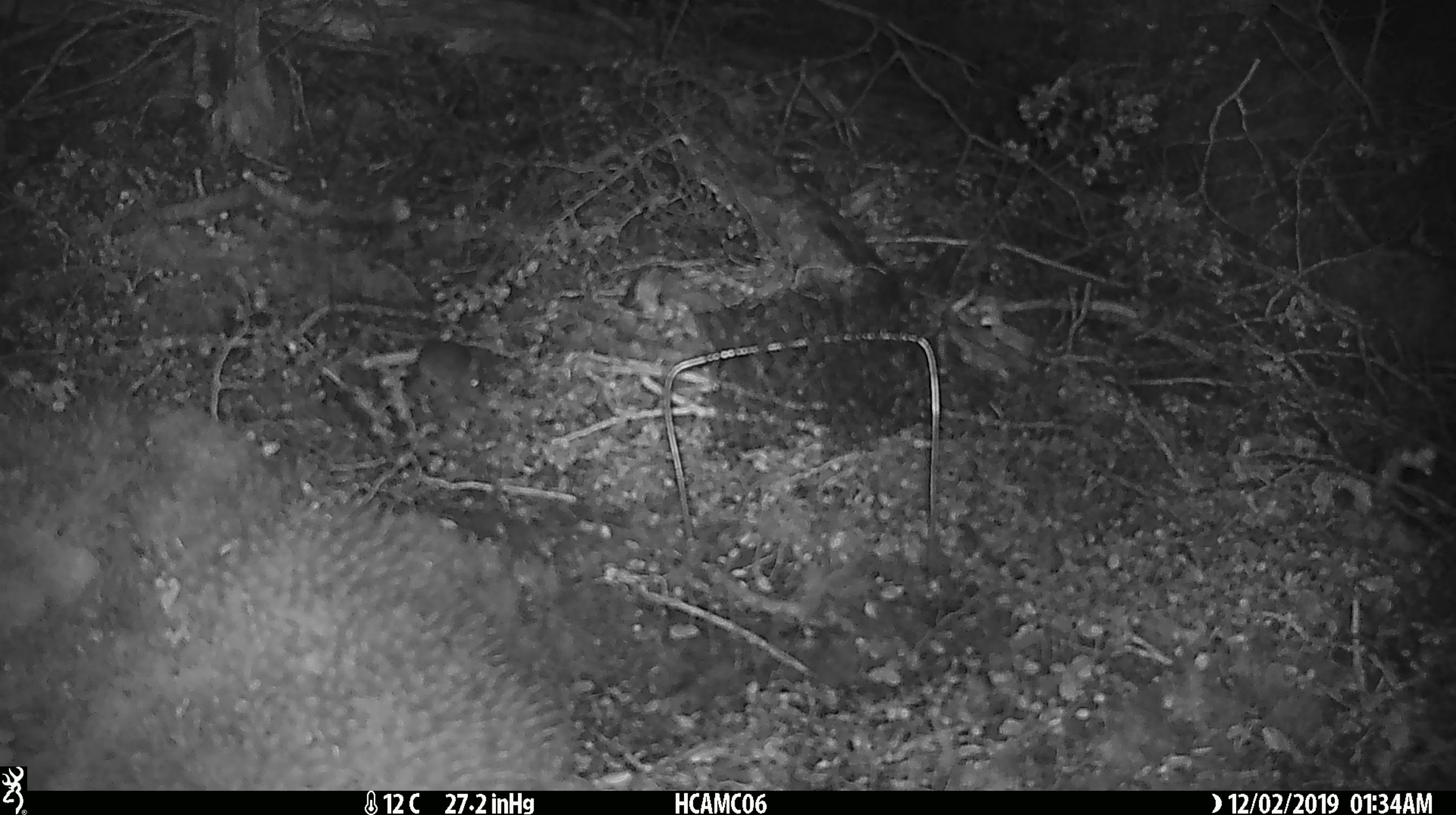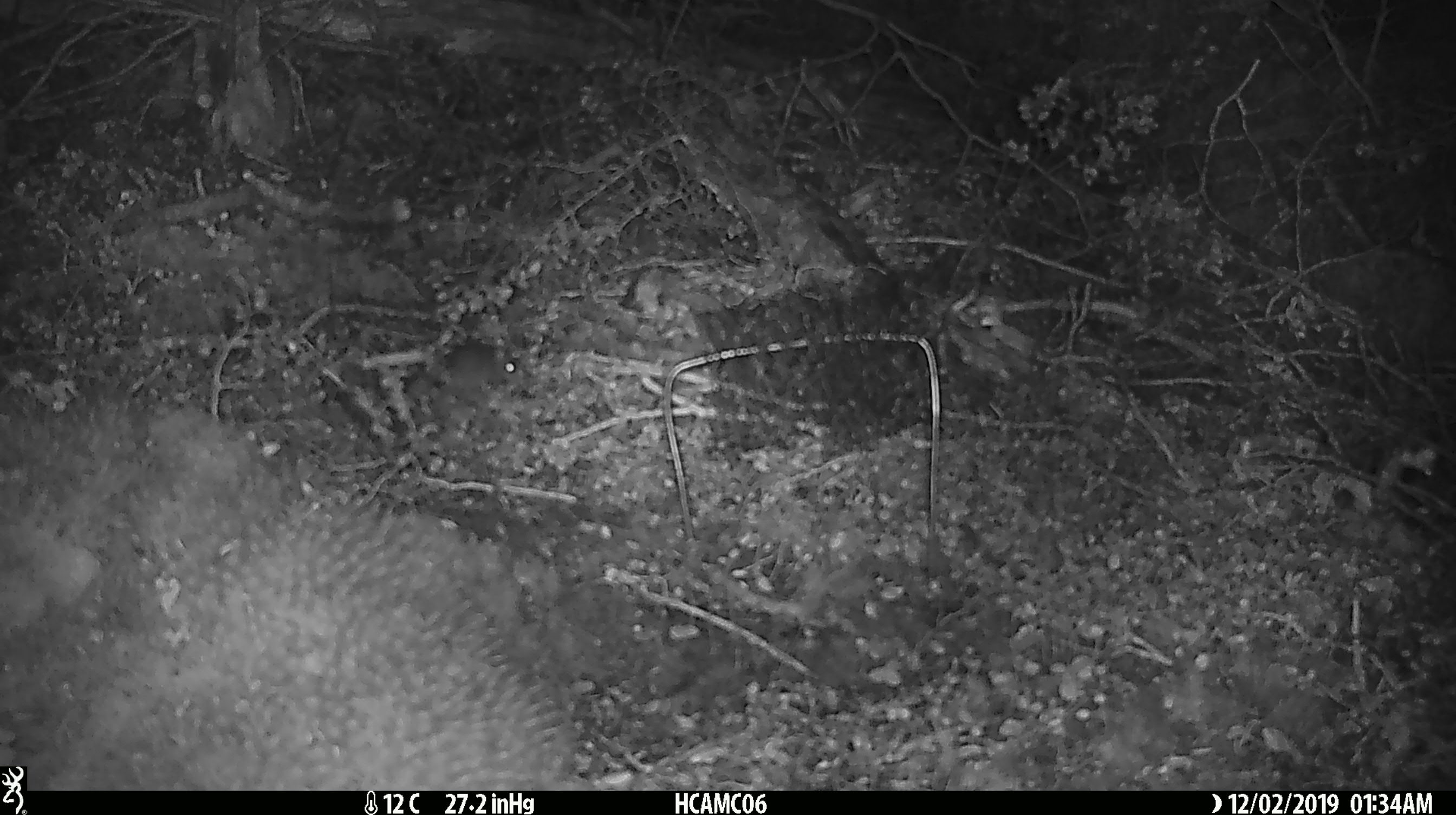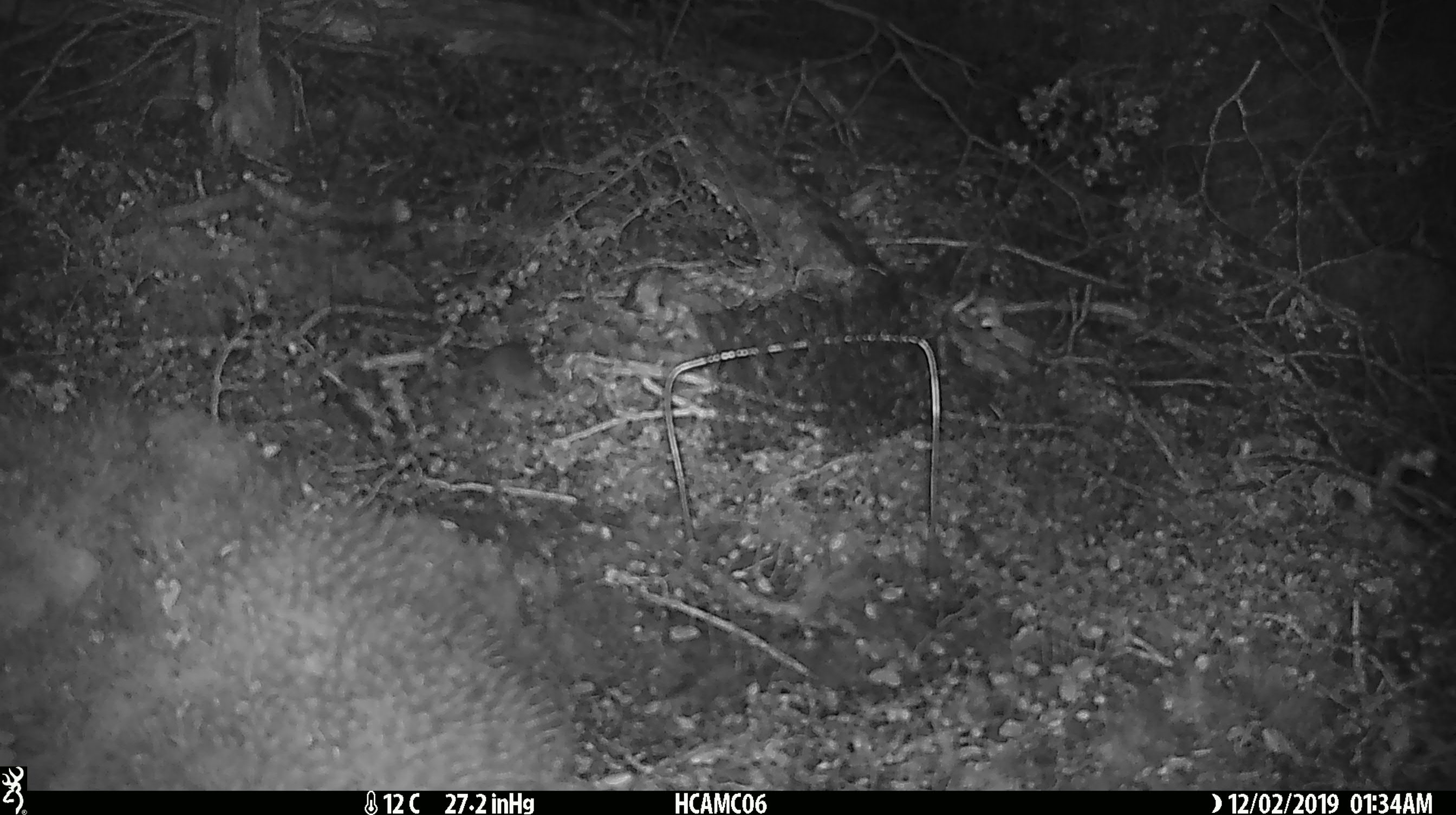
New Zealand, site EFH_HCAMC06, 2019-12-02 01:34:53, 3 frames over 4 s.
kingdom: Animalia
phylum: Chordata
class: Mammalia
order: Rodentia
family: Muridae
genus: Mus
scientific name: Mus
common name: mouse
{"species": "mouse (Mus)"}